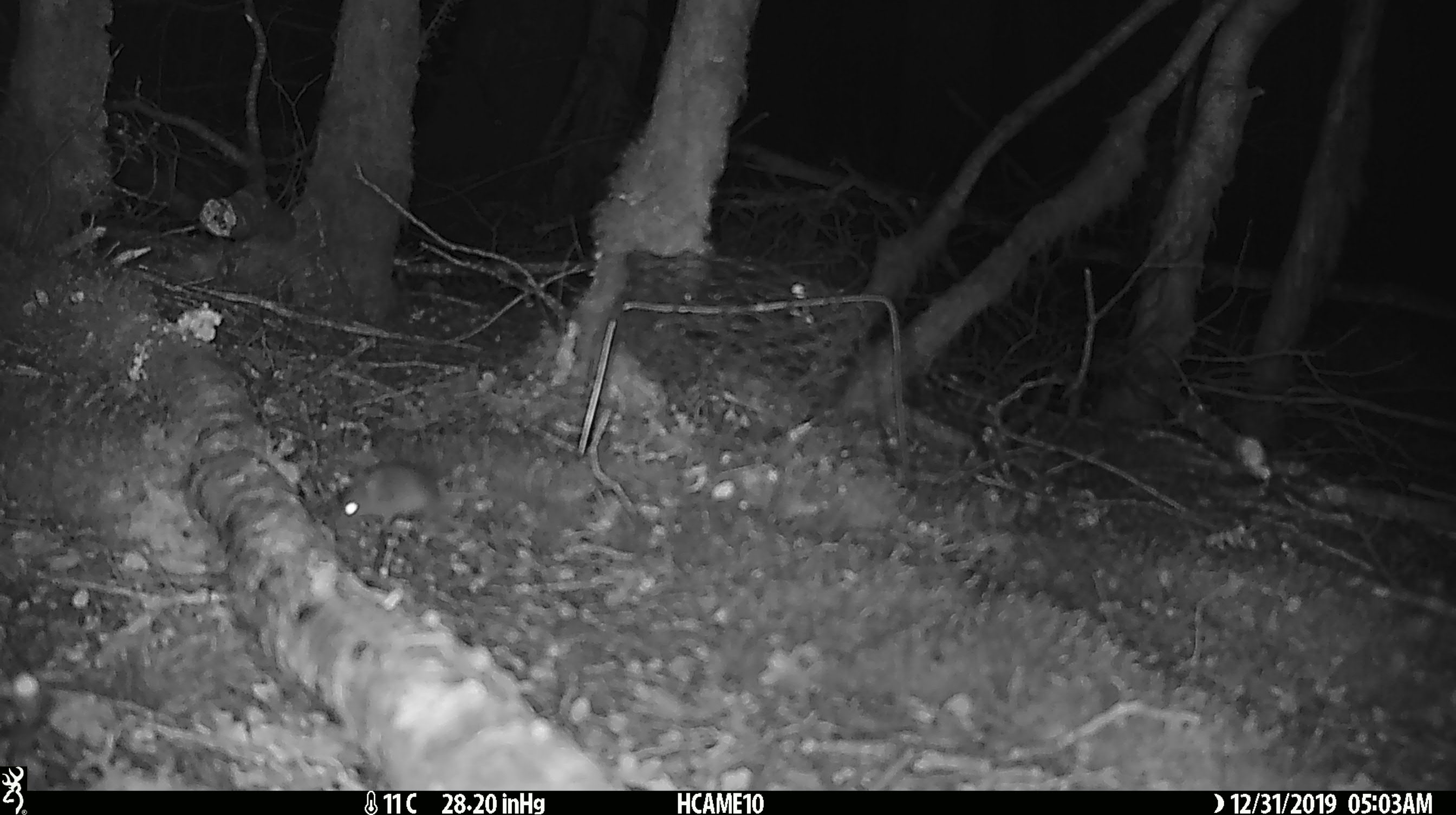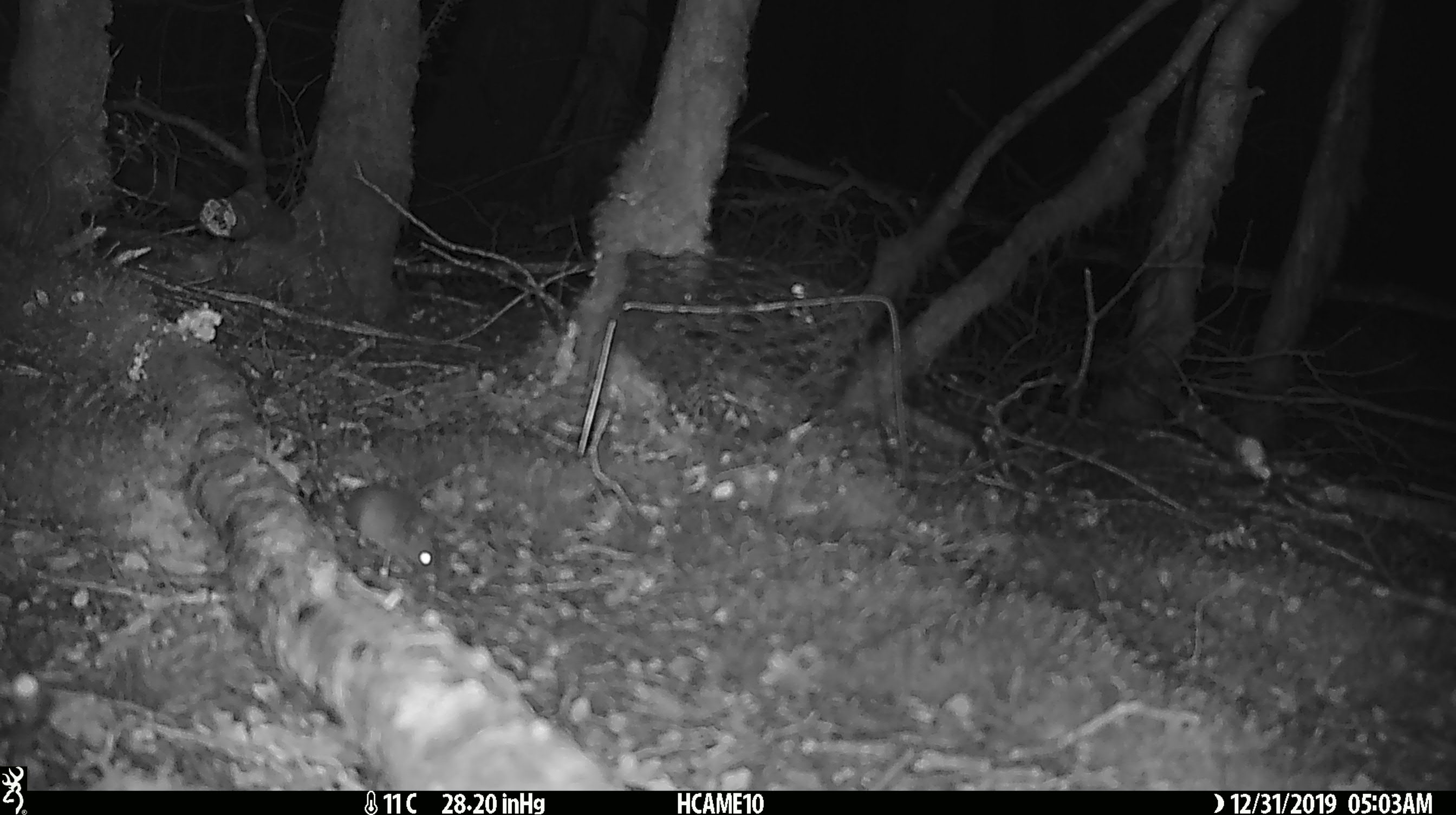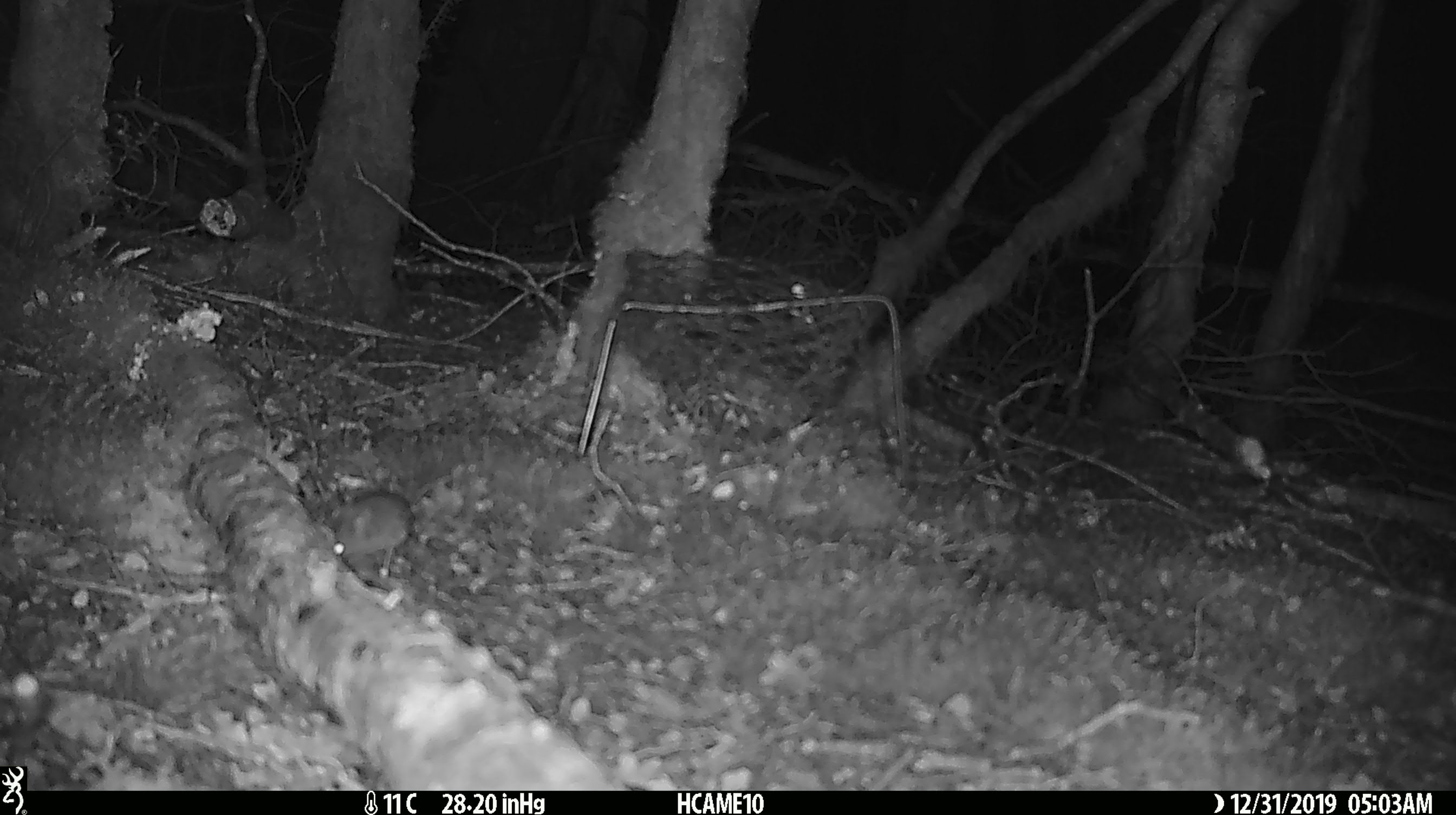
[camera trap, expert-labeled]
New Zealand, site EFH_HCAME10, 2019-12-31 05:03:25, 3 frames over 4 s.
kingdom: Animalia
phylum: Chordata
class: Mammalia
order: Rodentia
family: Muridae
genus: Mus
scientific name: Mus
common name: mouse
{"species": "mouse (Mus)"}